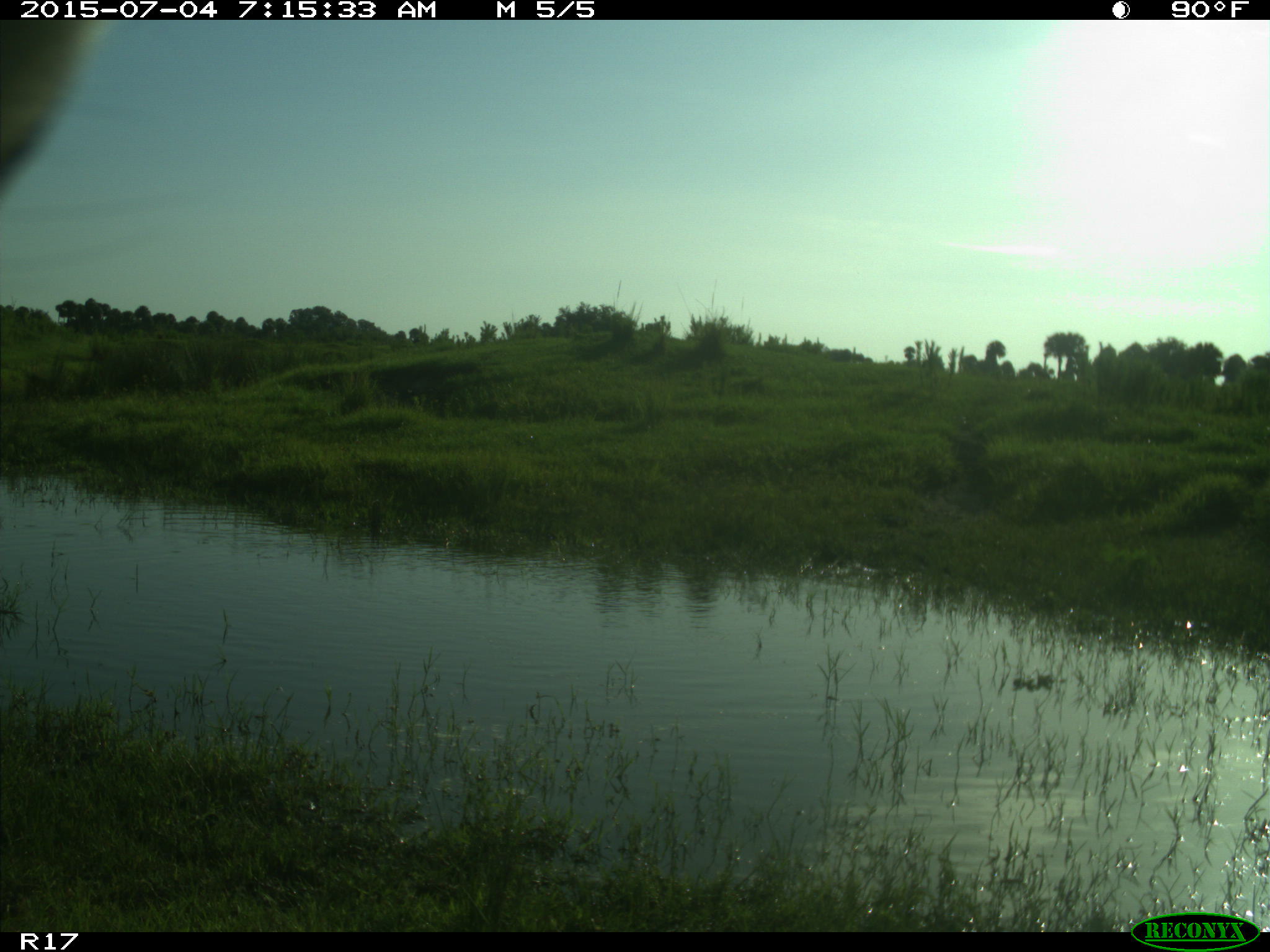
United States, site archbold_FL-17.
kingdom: Animalia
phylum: Chordata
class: Mammalia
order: Artiodactyla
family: Bovidae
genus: Bos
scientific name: Bos taurus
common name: domestic cow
Bos taurus (domestic cow).